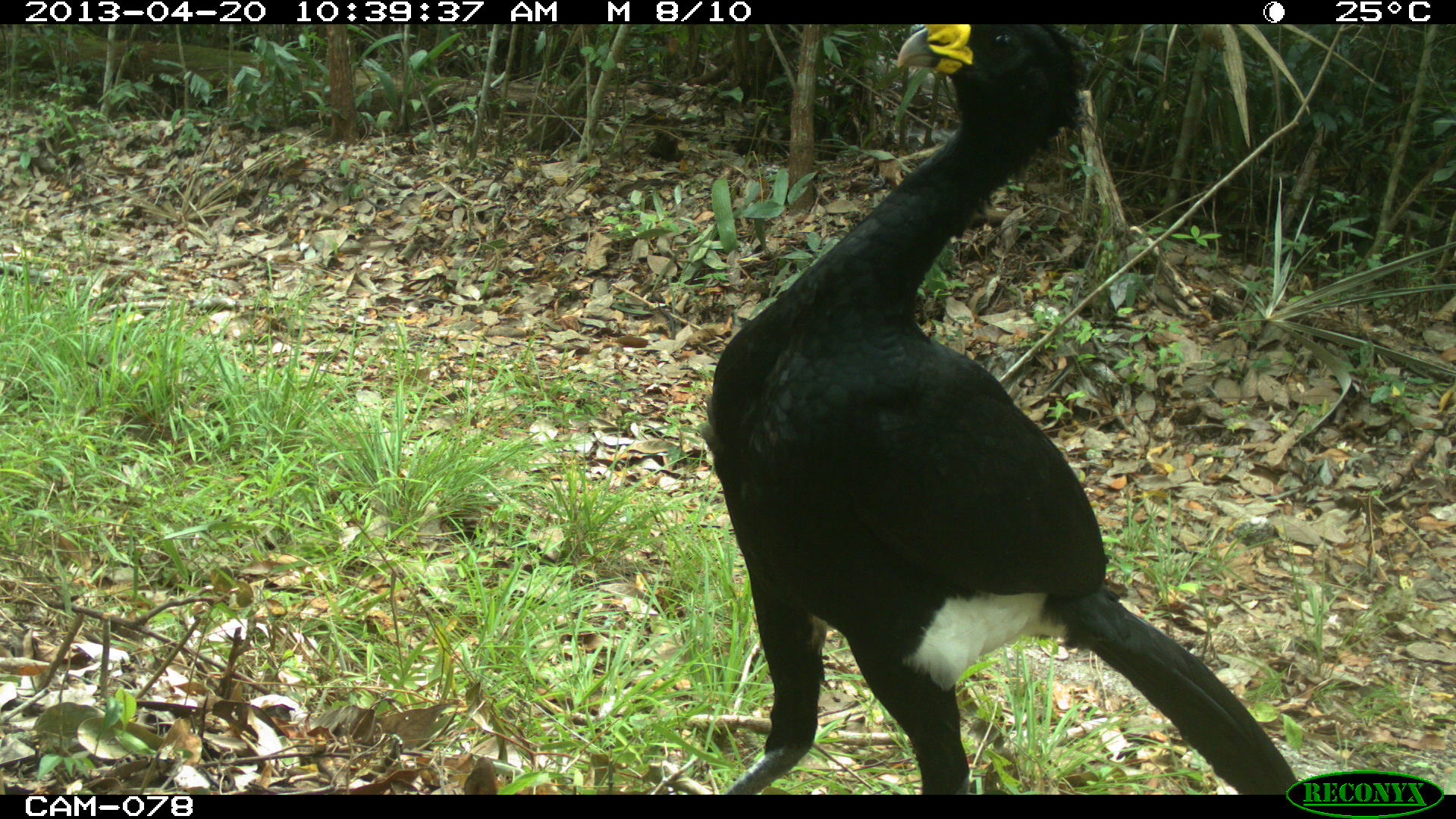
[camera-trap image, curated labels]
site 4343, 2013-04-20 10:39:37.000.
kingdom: Animalia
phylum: Chordata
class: Aves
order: Galliformes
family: Cracidae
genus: Crax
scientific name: Crax rubra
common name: great curassow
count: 2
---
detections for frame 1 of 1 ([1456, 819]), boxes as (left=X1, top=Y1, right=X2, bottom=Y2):
crax rubra: (left=697, top=23, right=1301, bottom=793)